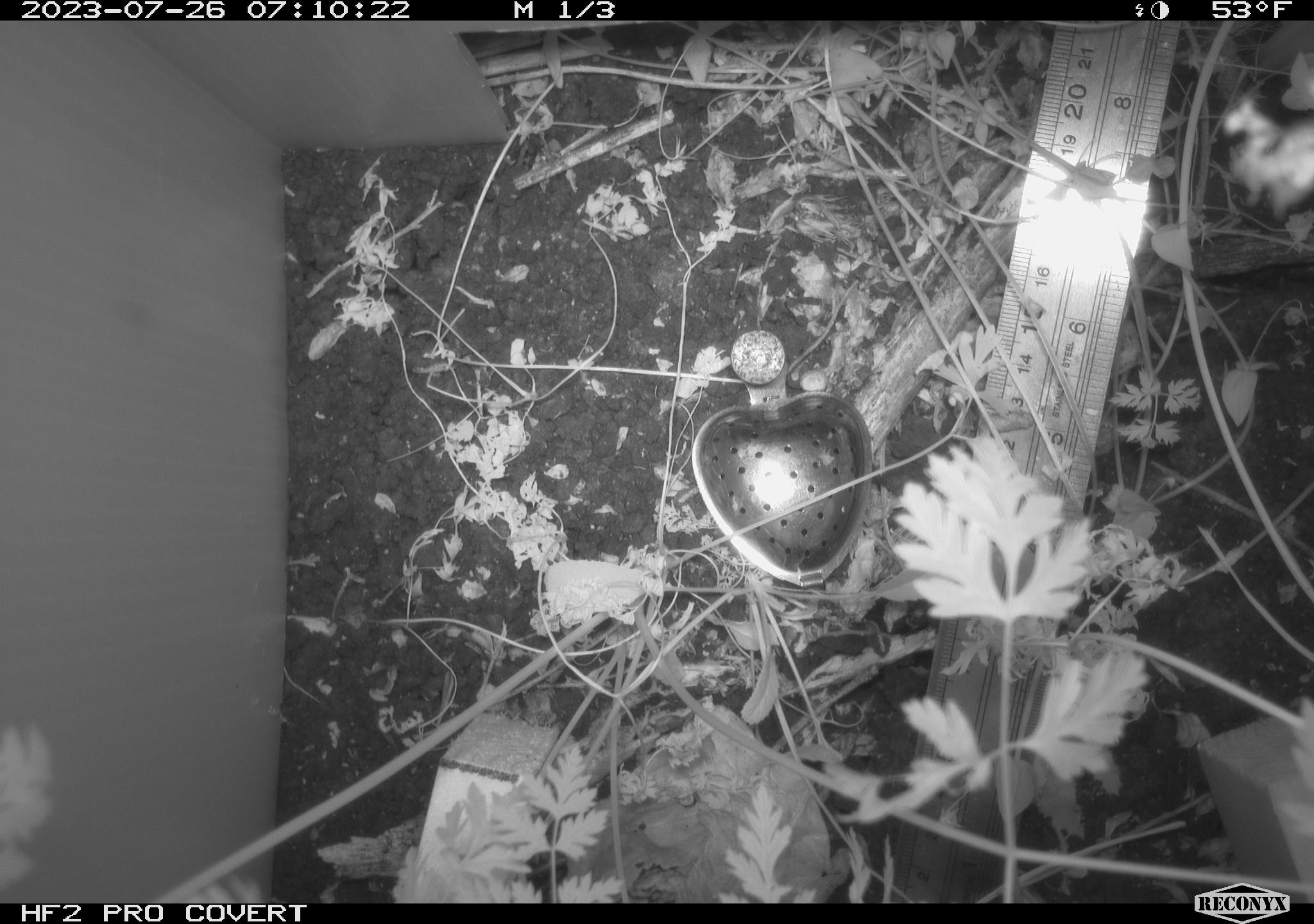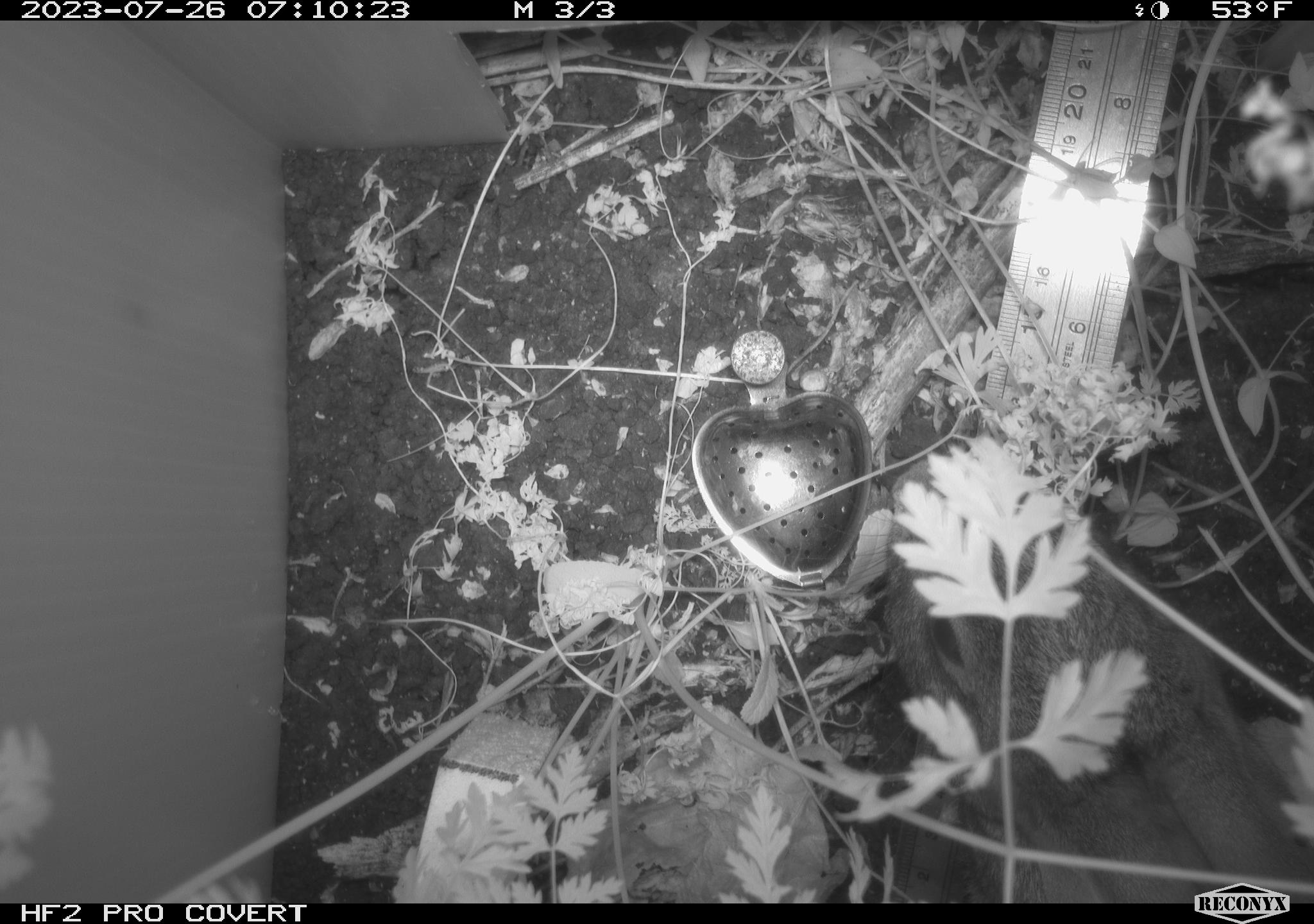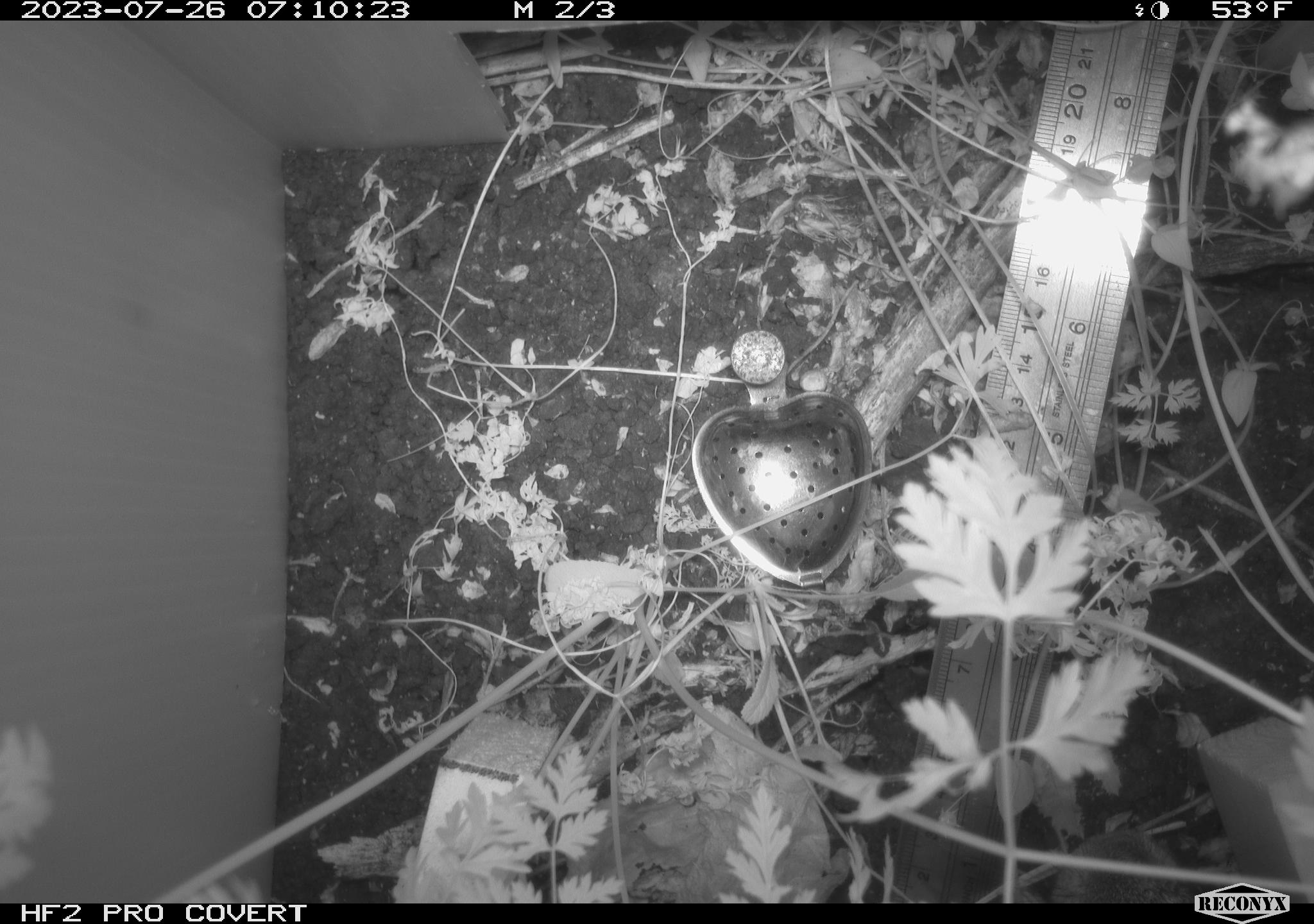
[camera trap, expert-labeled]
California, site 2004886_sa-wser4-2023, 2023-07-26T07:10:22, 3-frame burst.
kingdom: Animalia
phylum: Chordata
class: Mammalia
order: Lagomorpha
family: Leporidae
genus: Sylvilagus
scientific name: Sylvilagus bachmani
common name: brush rabbit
Brush rabbit (Sylvilagus bachmani).